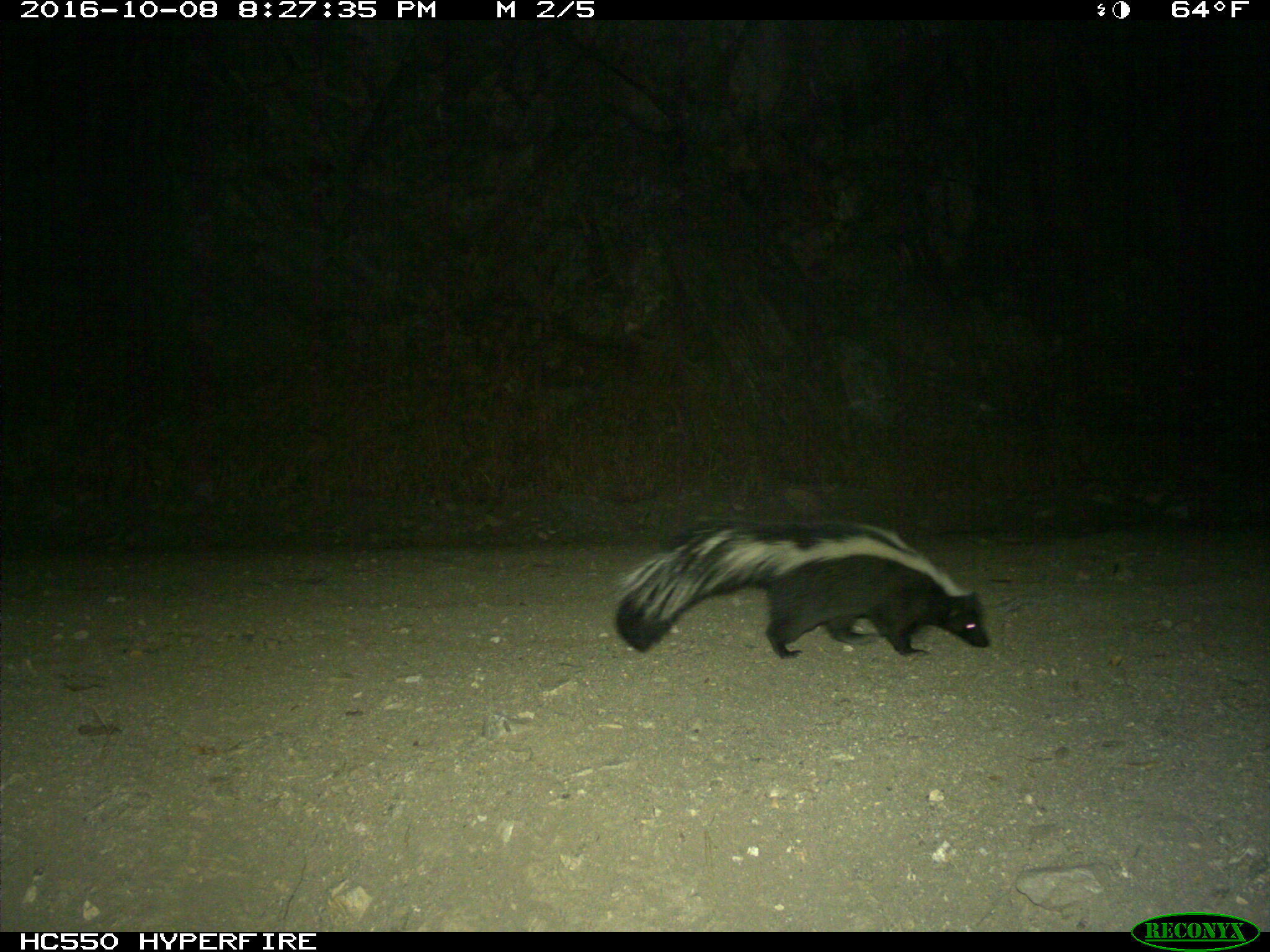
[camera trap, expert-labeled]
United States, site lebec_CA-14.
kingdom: Animalia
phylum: Chordata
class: Mammalia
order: Carnivora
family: Mephitidae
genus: Mephitis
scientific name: Mephitis mephitis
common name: striped skunk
Mephitis mephitis (striped skunk).